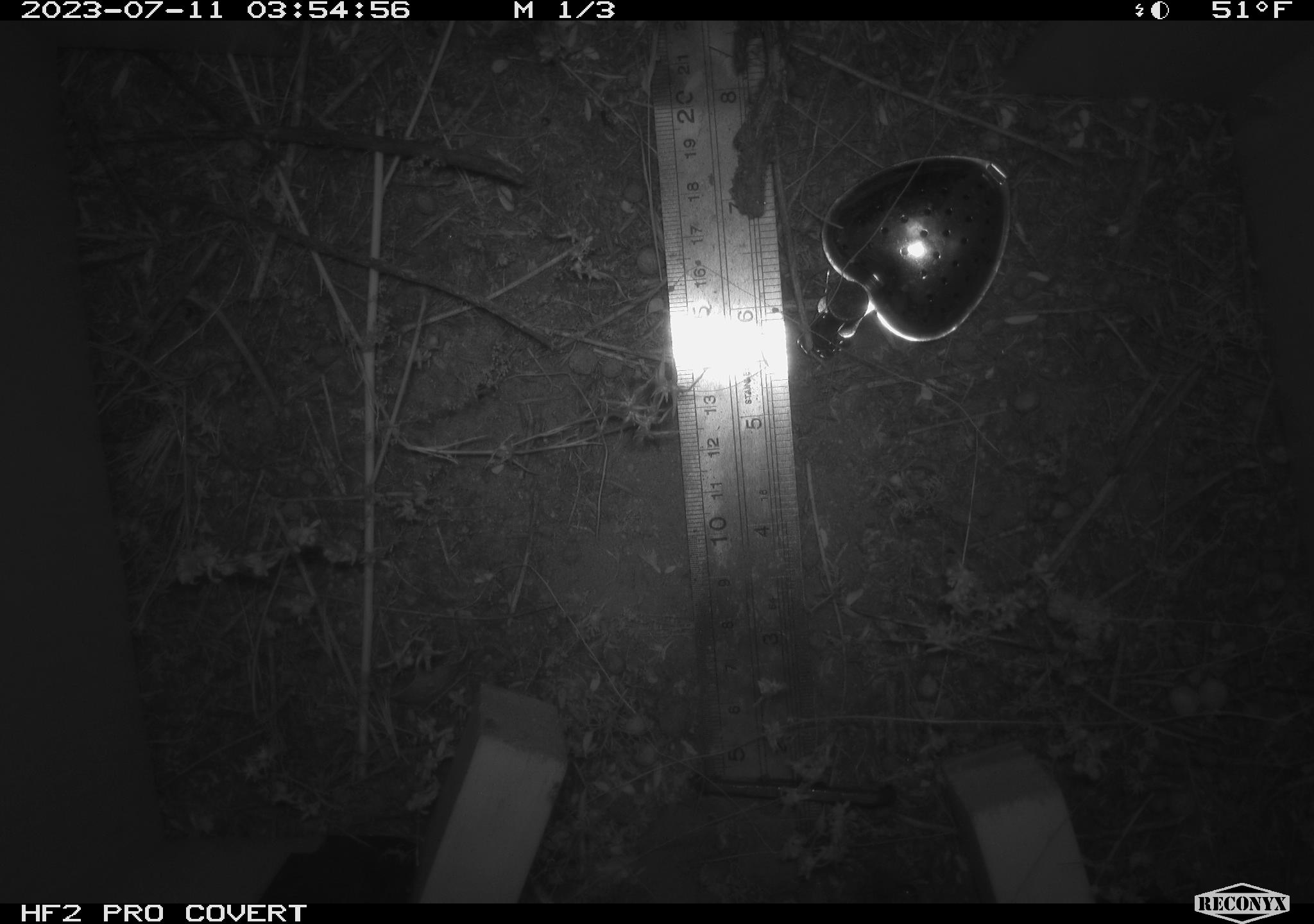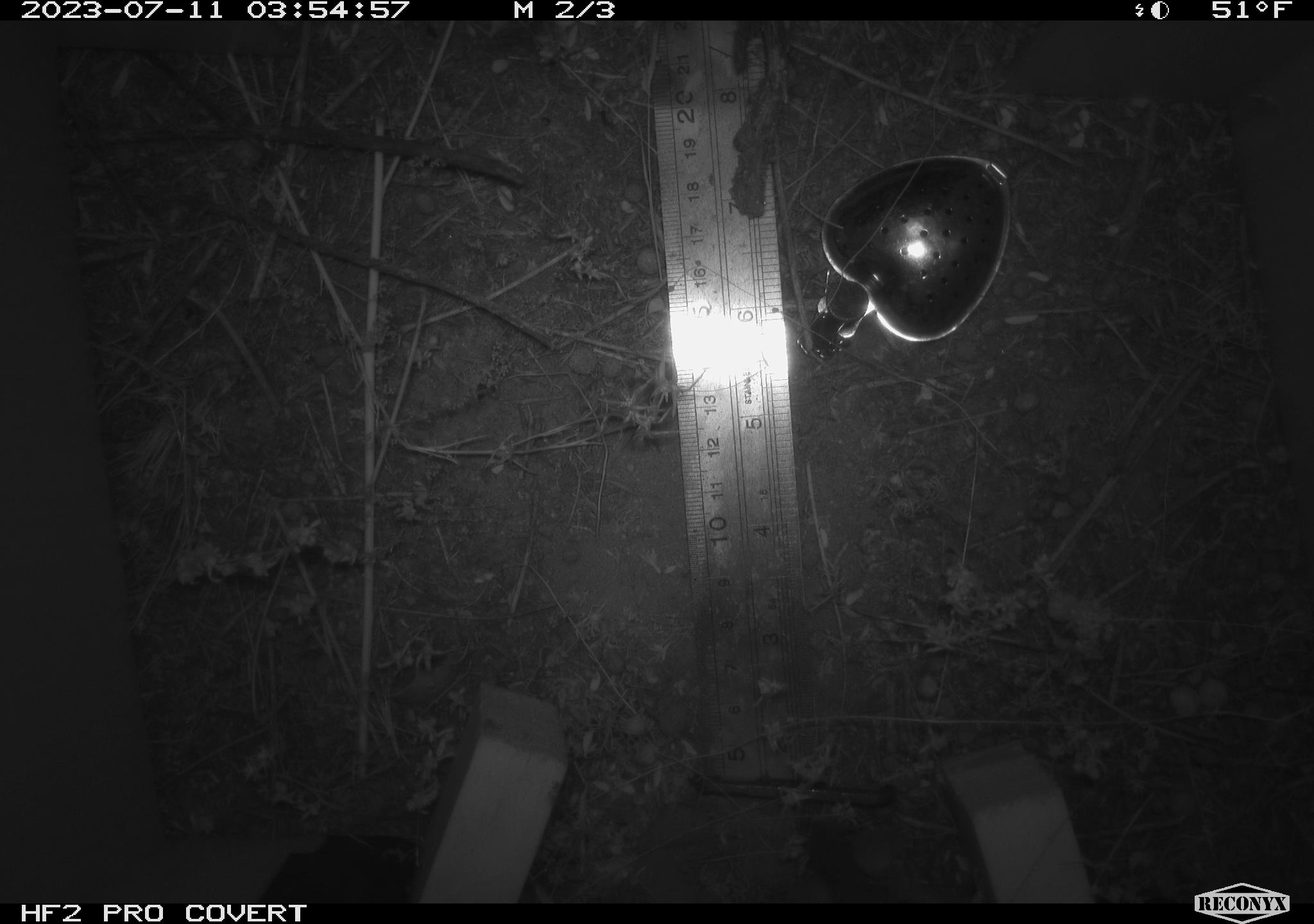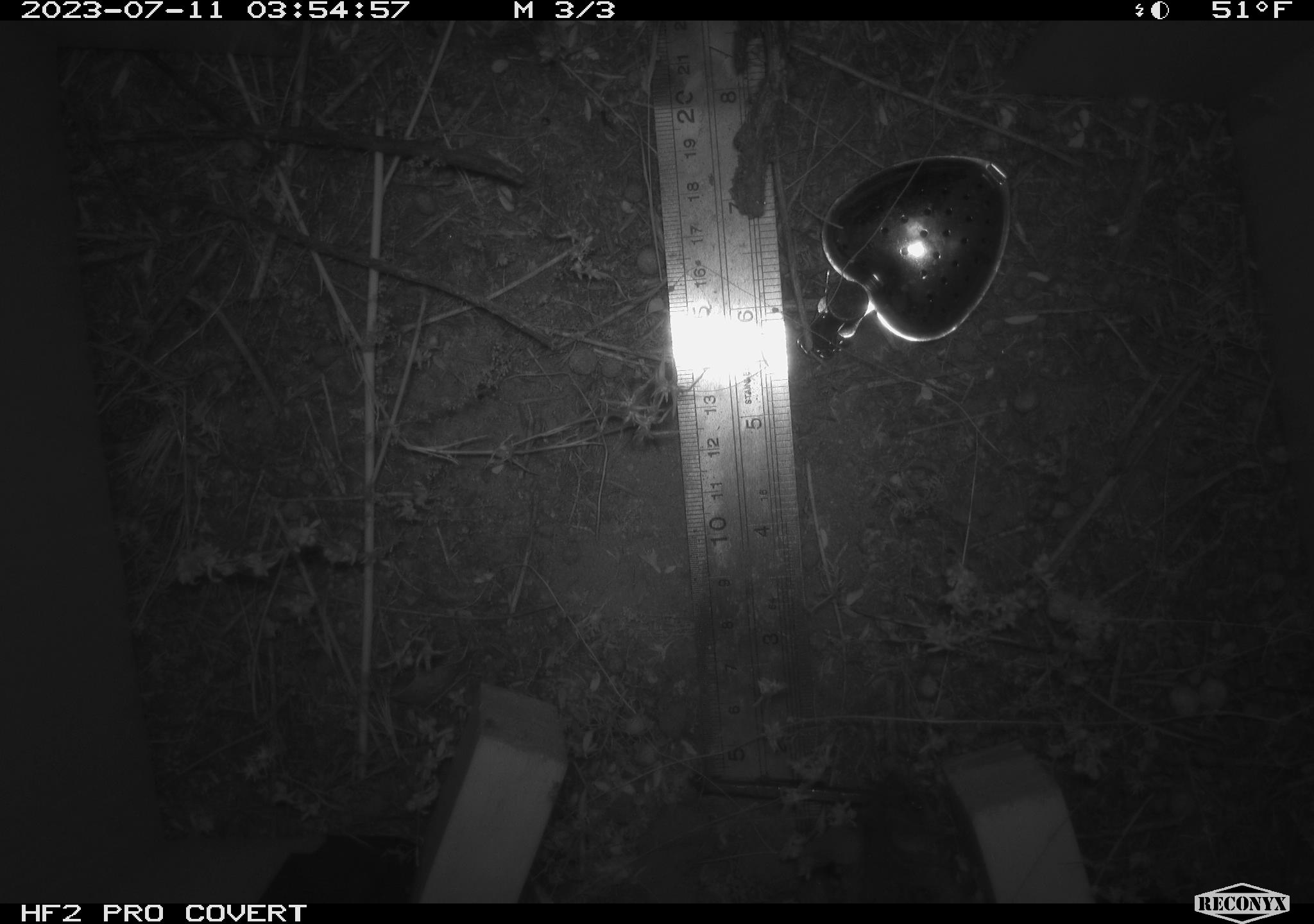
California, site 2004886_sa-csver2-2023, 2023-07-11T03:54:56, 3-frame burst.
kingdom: Animalia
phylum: Chordata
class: Mammalia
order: Rodentia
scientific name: Rodentia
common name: mouse species